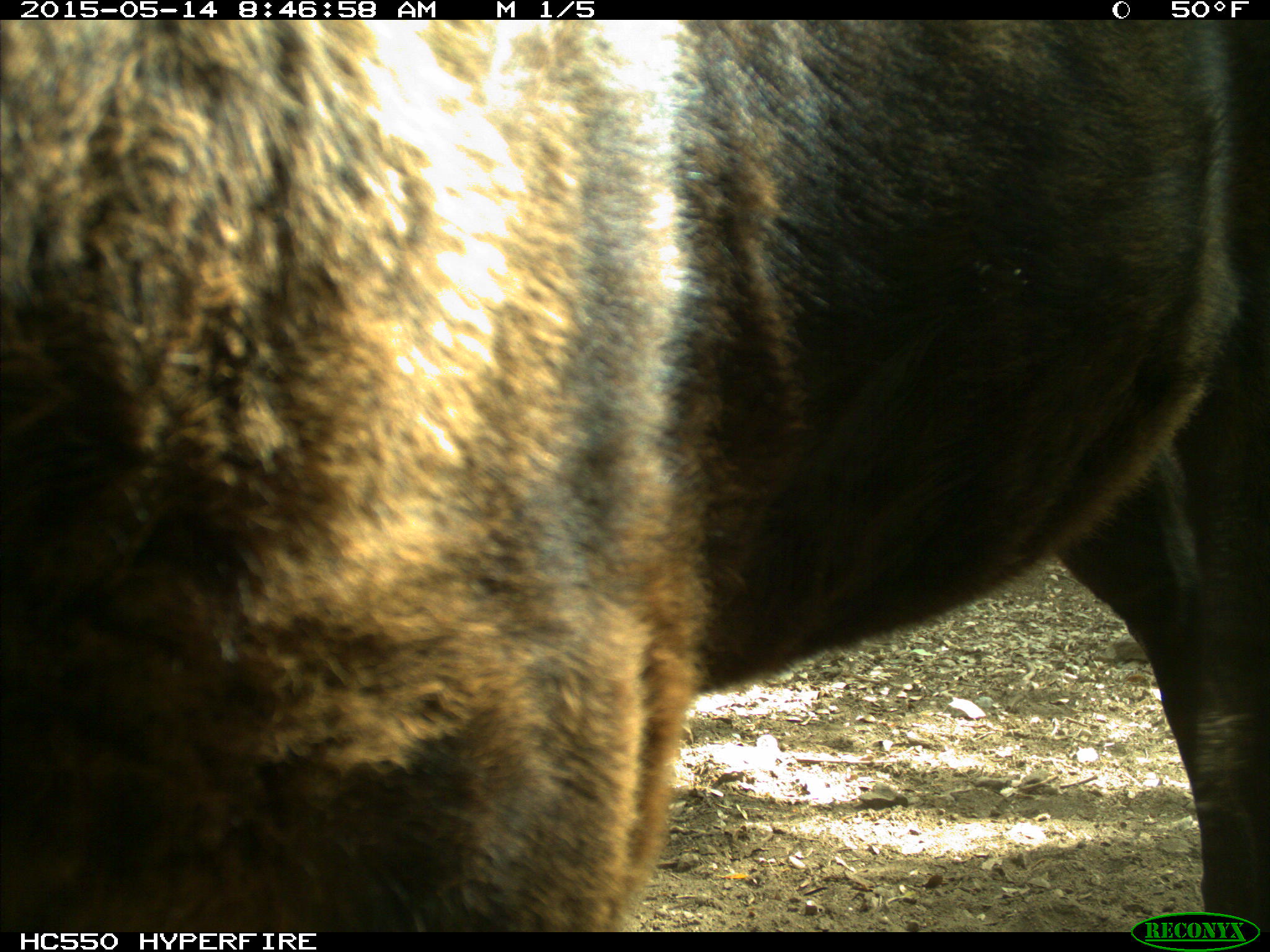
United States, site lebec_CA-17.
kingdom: Animalia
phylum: Chordata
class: Mammalia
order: Artiodactyla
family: Bovidae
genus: Bos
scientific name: Bos taurus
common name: domestic cow